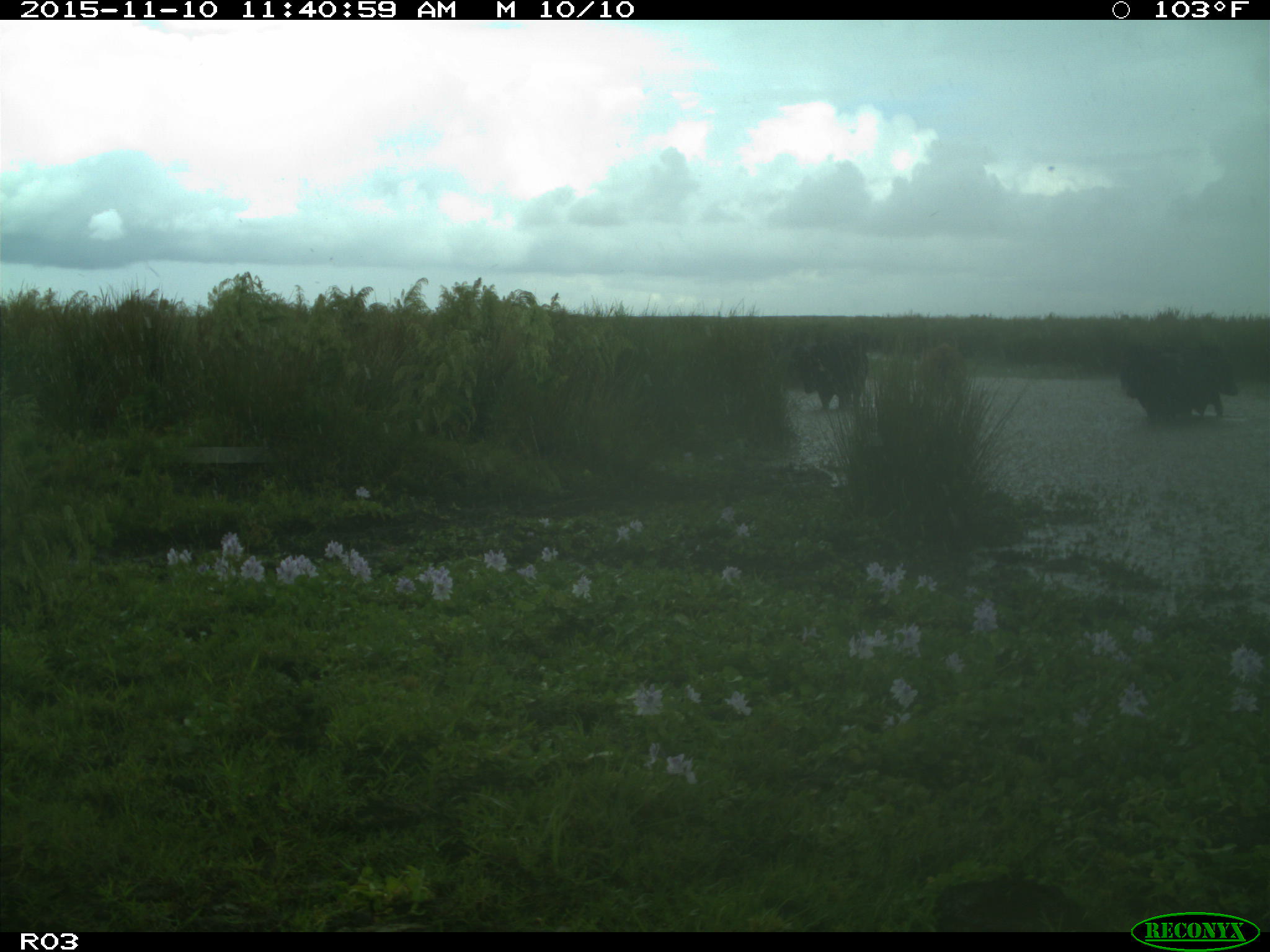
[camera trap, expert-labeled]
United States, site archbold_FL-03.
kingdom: Animalia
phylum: Chordata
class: Mammalia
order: Artiodactyla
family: Bovidae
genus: Bos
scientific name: Bos taurus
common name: domestic cow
Bos taurus (domestic cow).